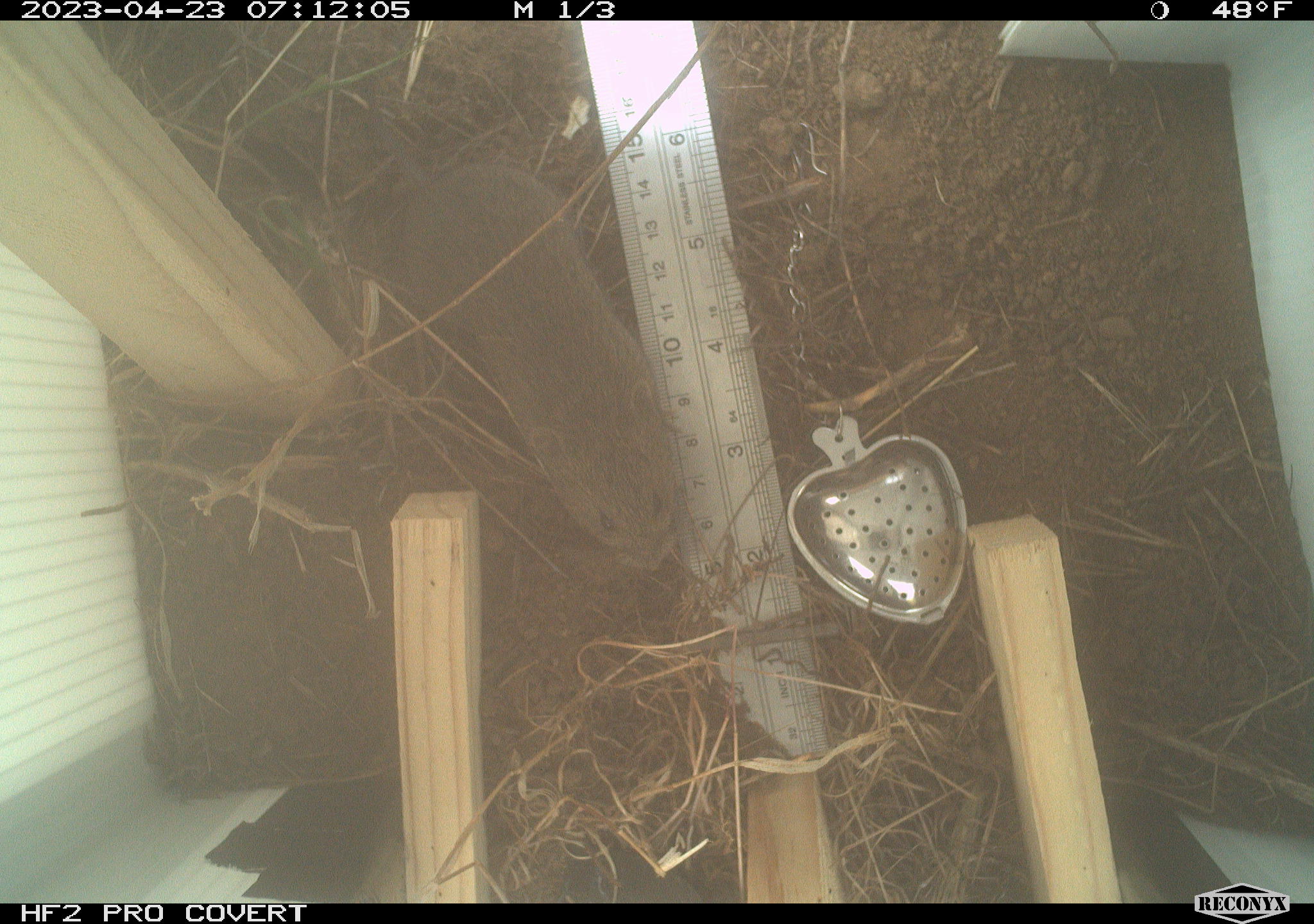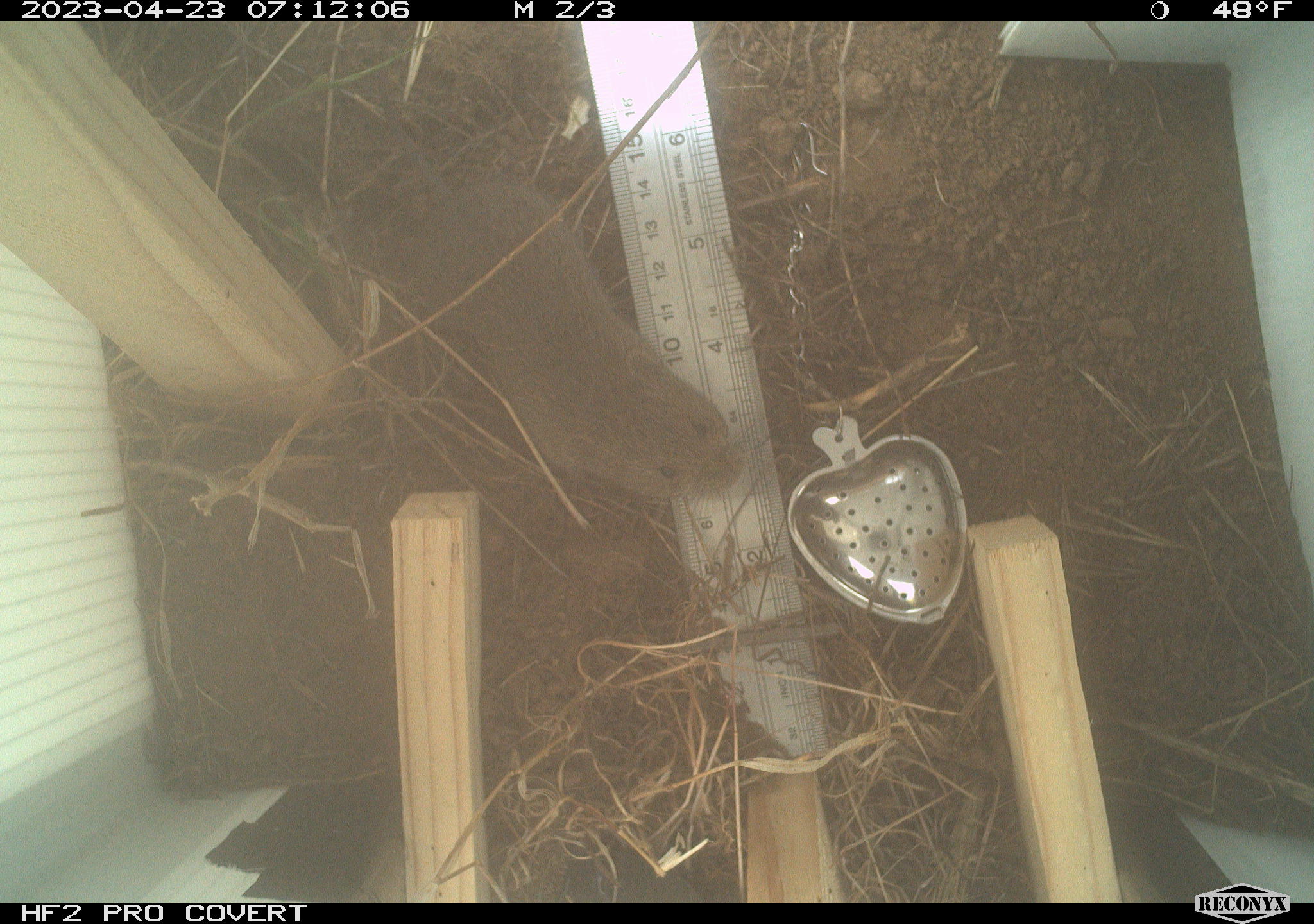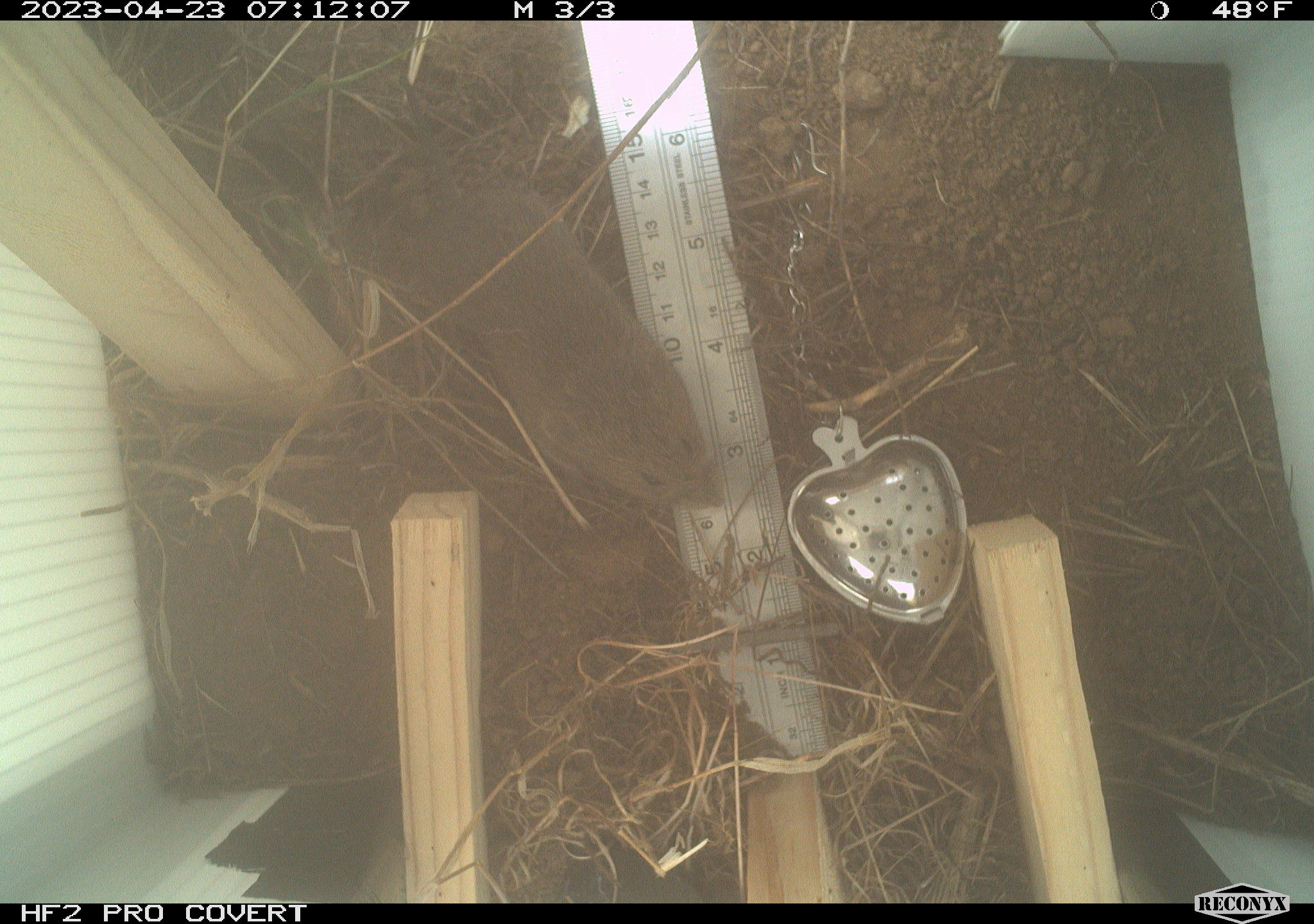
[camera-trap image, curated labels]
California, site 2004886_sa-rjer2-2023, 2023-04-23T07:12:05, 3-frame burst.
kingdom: Animalia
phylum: Chordata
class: Mammalia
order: Rodentia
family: Cricetidae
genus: Microtus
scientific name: Microtus californicus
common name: california vole